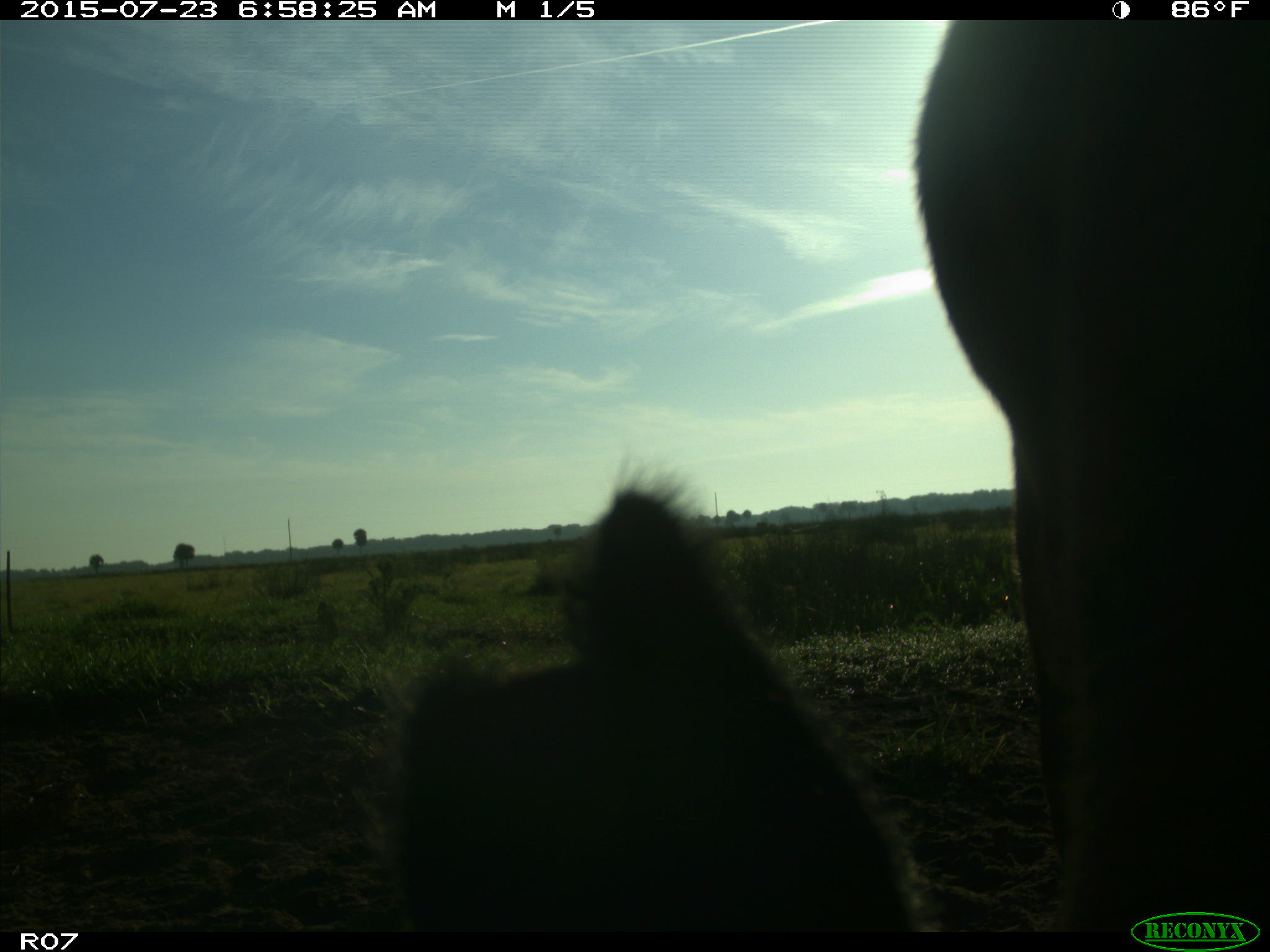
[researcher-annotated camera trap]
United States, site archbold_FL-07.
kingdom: Animalia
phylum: Chordata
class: Mammalia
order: Artiodactyla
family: Bovidae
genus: Bos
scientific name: Bos taurus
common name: domestic cow